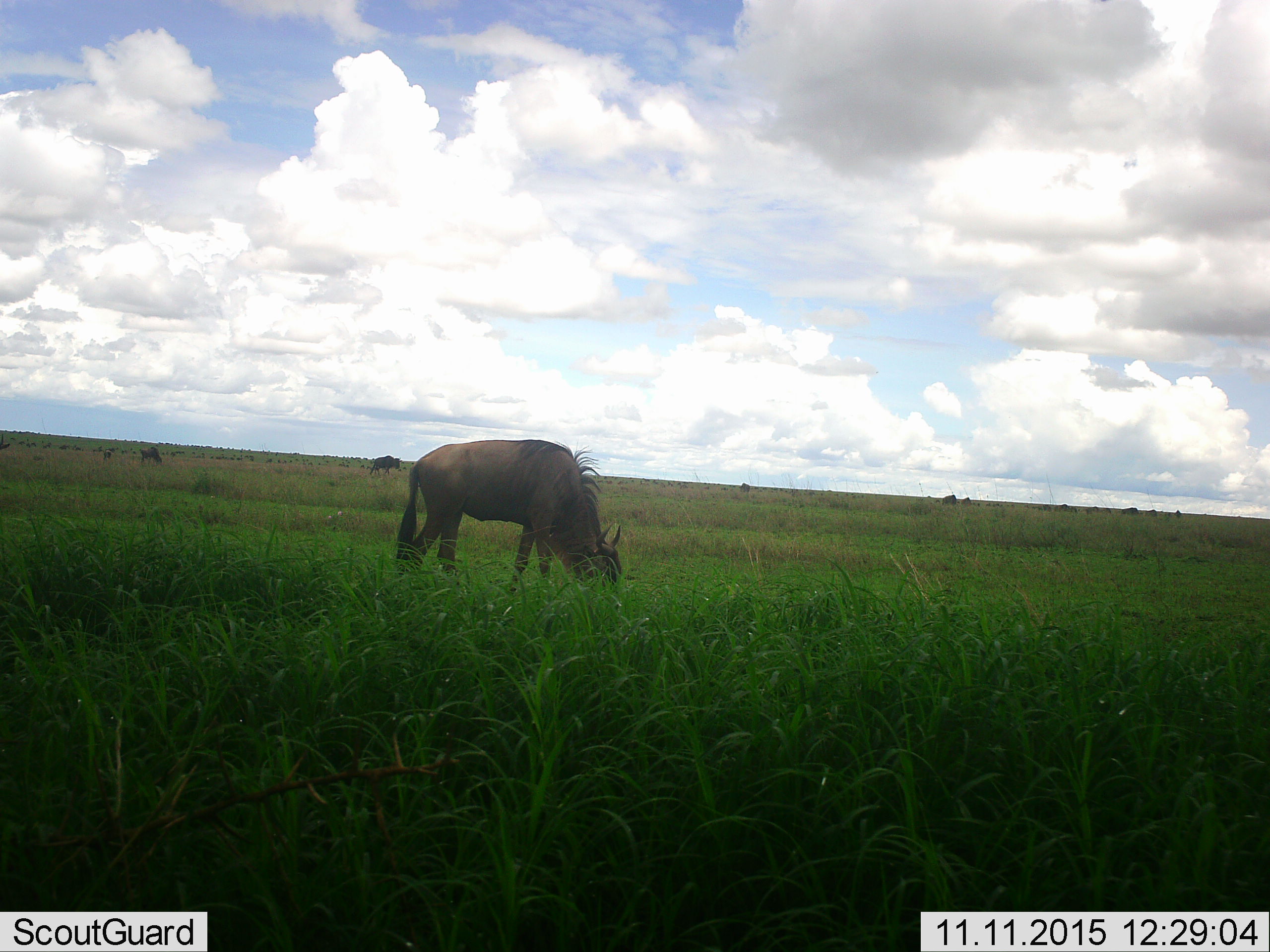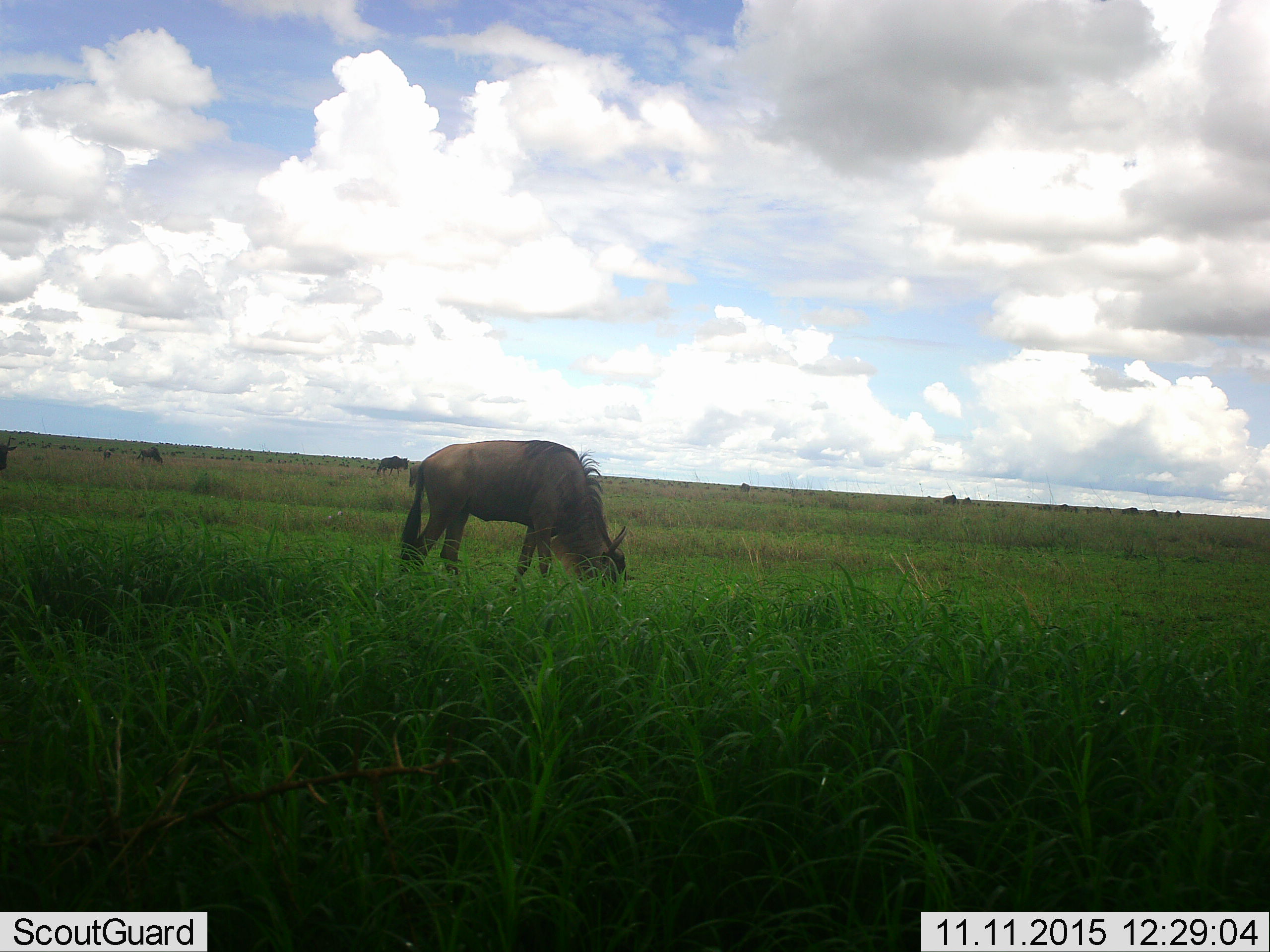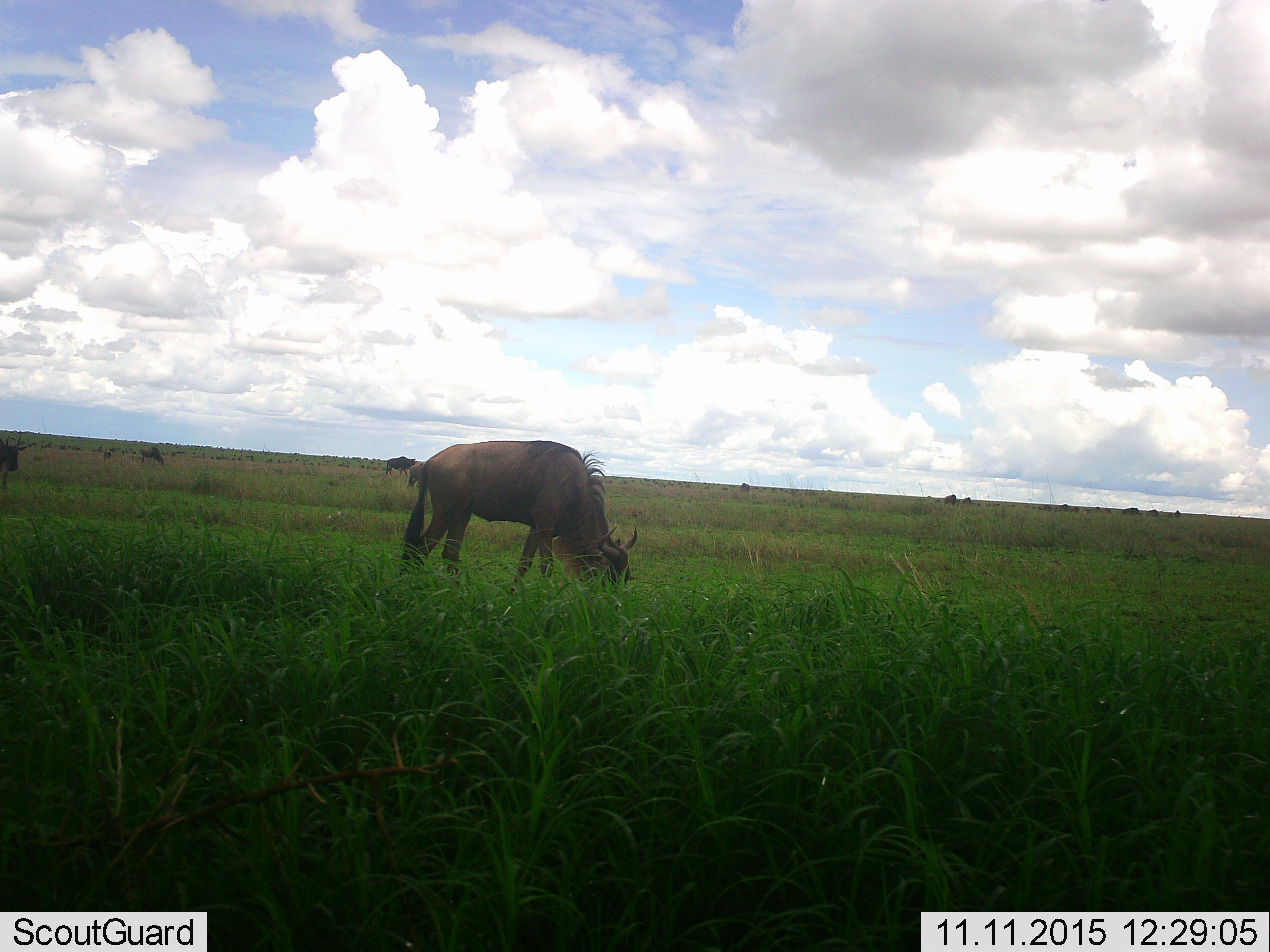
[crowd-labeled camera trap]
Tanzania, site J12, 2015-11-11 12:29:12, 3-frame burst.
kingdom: Animalia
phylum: Chordata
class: Mammalia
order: Artiodactyla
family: Bovidae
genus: Connochaetes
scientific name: Connochaetes taurinus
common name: blue wildebeest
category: wildebeest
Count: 11-50.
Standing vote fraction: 71%.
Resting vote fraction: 14%.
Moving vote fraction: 43%.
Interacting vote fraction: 14%.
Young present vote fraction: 0%.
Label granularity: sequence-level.